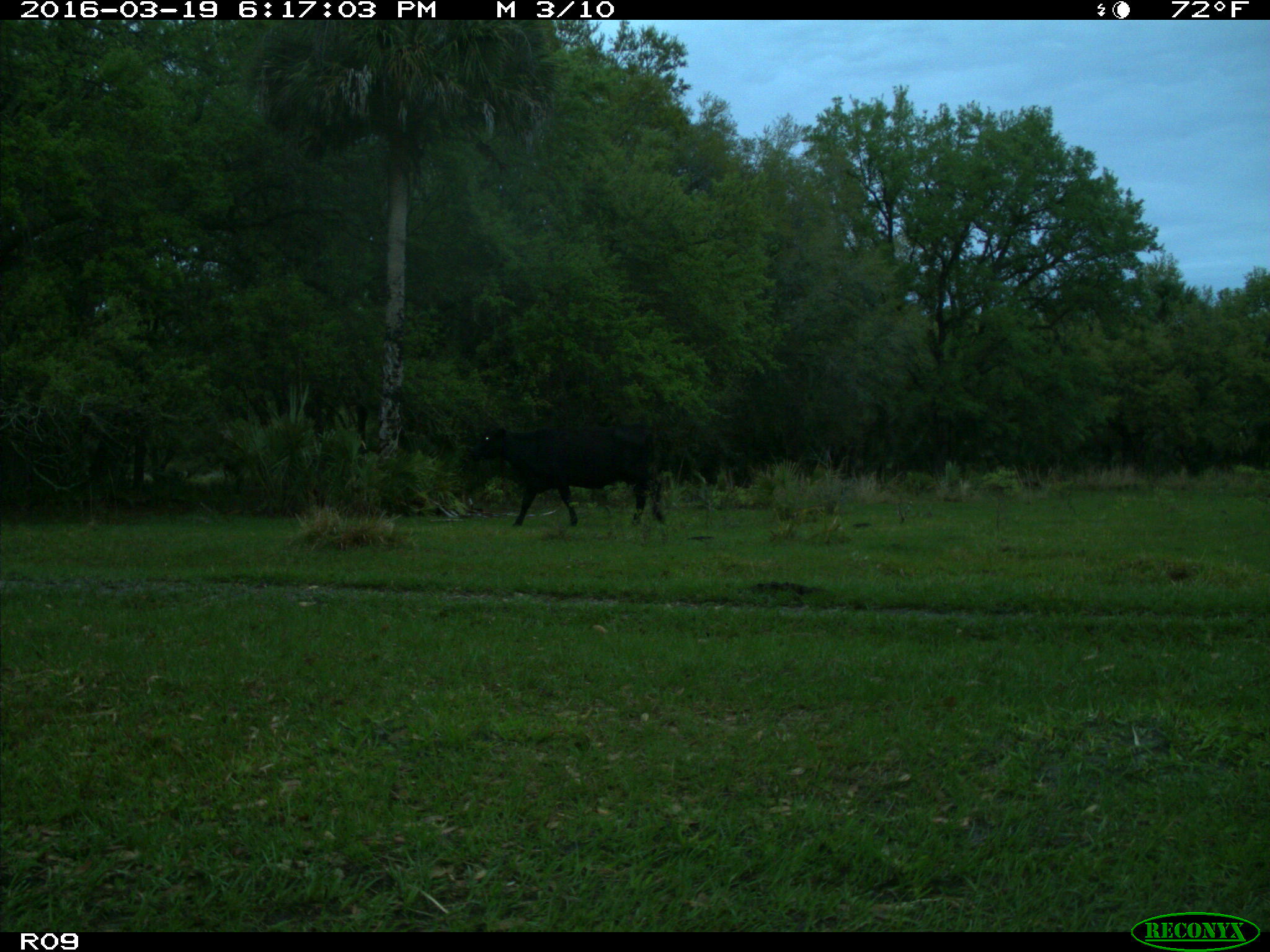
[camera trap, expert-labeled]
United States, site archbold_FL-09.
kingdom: Animalia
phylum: Chordata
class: Mammalia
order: Artiodactyla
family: Bovidae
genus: Bos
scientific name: Bos taurus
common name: domestic cow